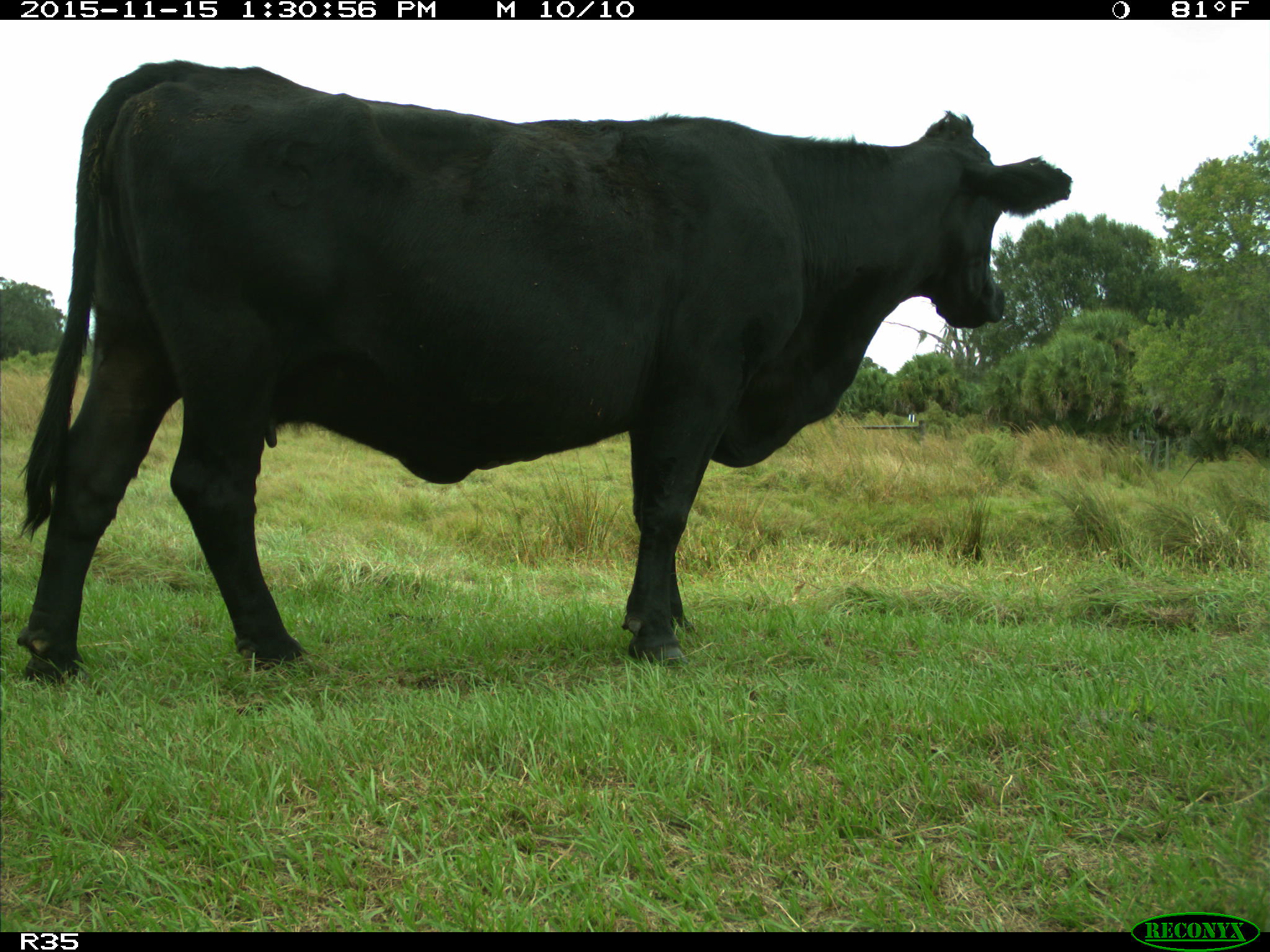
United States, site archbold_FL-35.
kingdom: Animalia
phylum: Chordata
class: Mammalia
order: Artiodactyla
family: Bovidae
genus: Bos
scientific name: Bos taurus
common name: domestic cow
Bos taurus (domestic cow).